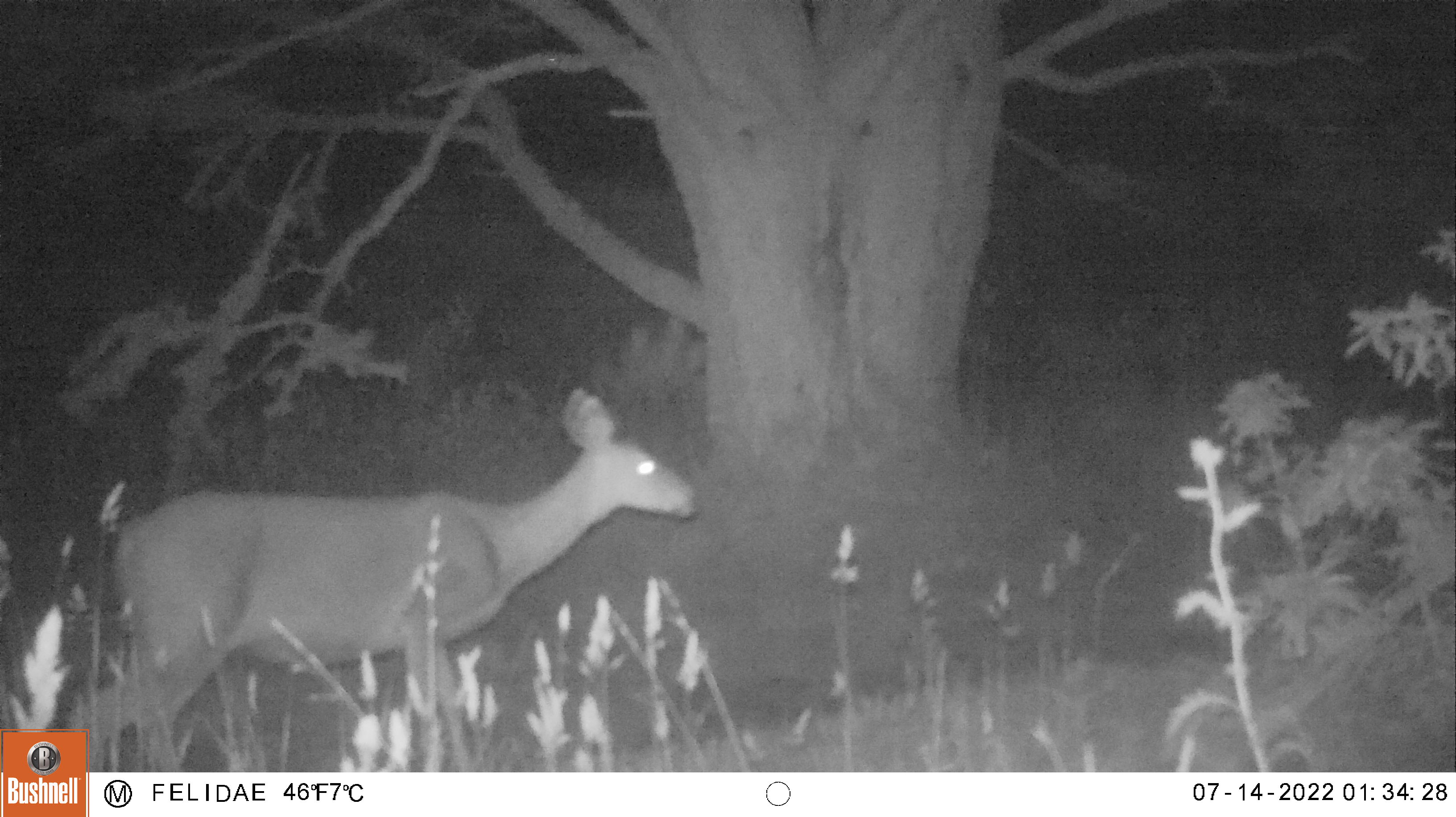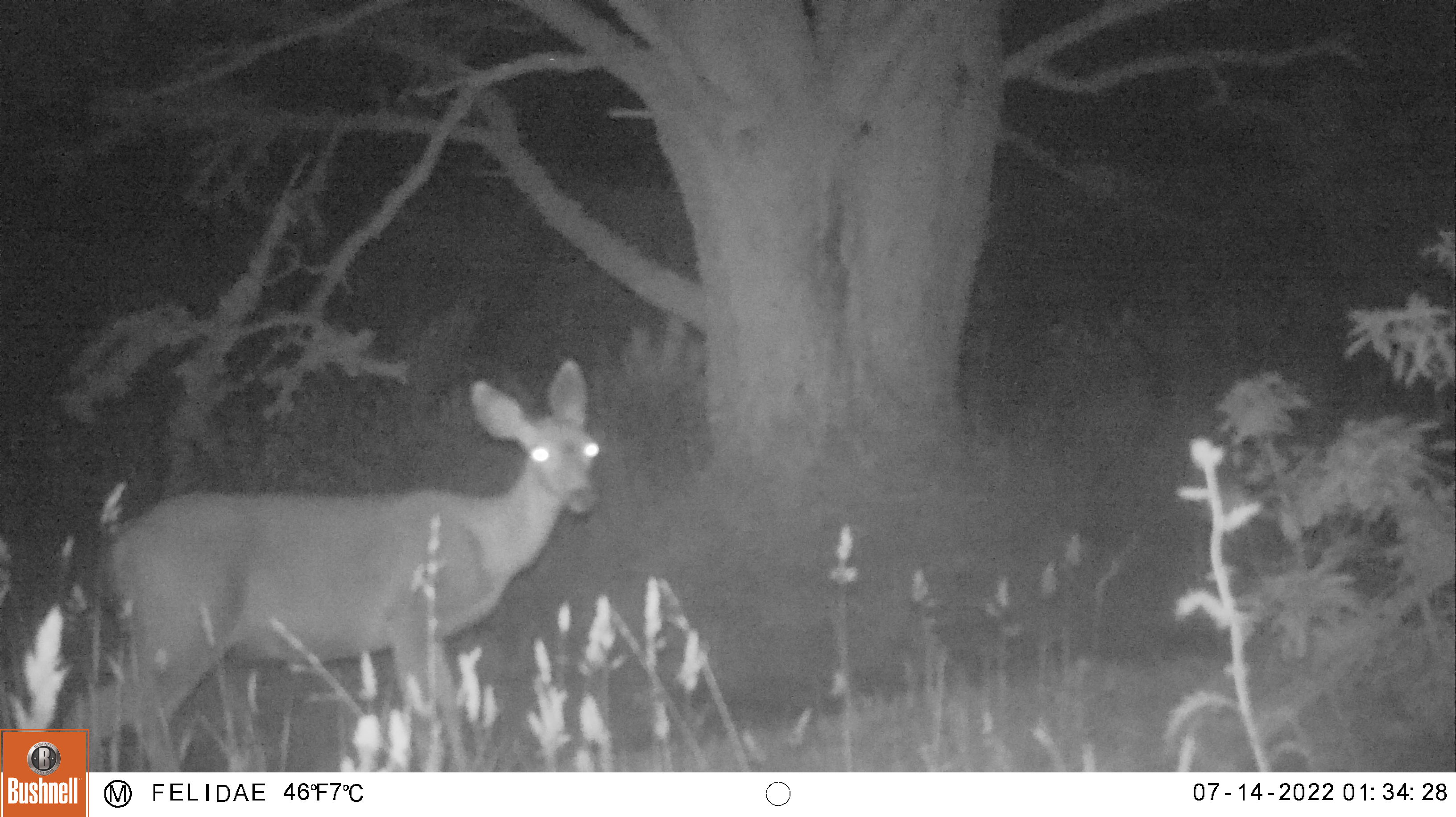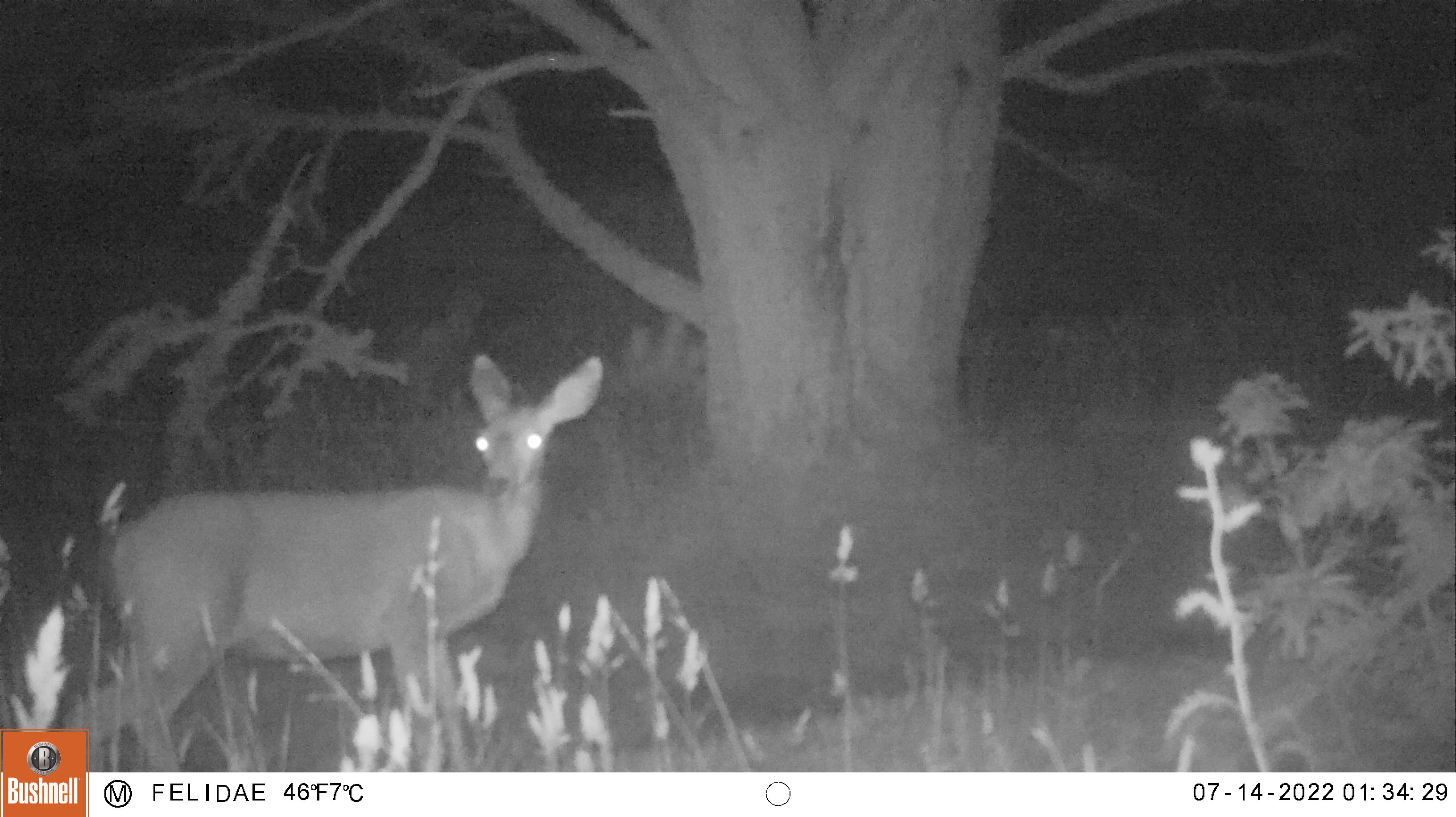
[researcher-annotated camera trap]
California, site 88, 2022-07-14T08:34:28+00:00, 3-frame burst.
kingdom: Animalia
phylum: Chordata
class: Mammalia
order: Artiodactyla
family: Cervidae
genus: Odocoileus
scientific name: Odocoileus hemionus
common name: mule deer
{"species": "mule deer (Odocoileus hemionus)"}